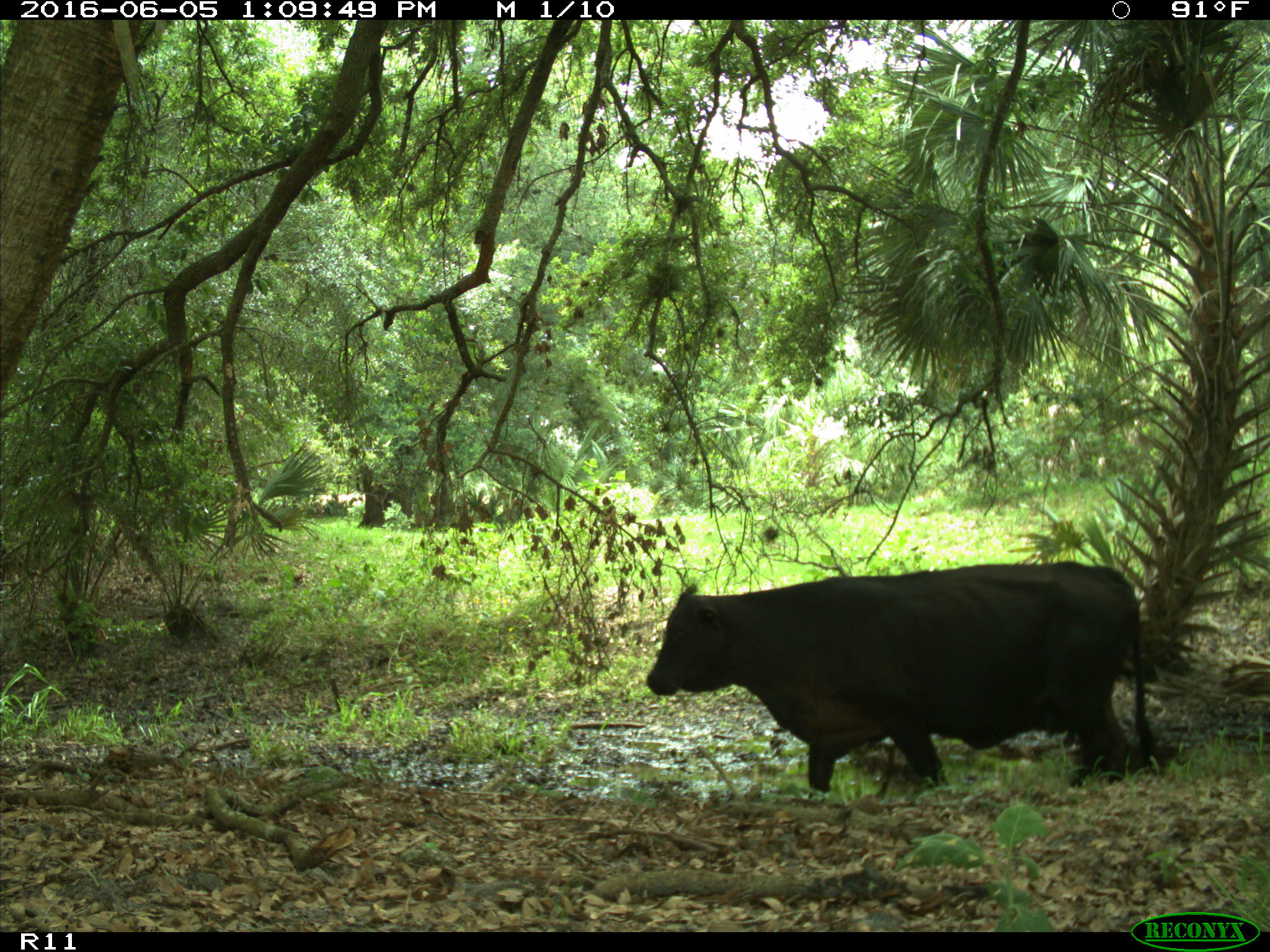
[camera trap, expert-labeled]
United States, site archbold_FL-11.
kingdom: Animalia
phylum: Chordata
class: Mammalia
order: Artiodactyla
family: Bovidae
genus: Bos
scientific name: Bos taurus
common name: domestic cow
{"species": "Bos taurus (domestic cow)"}